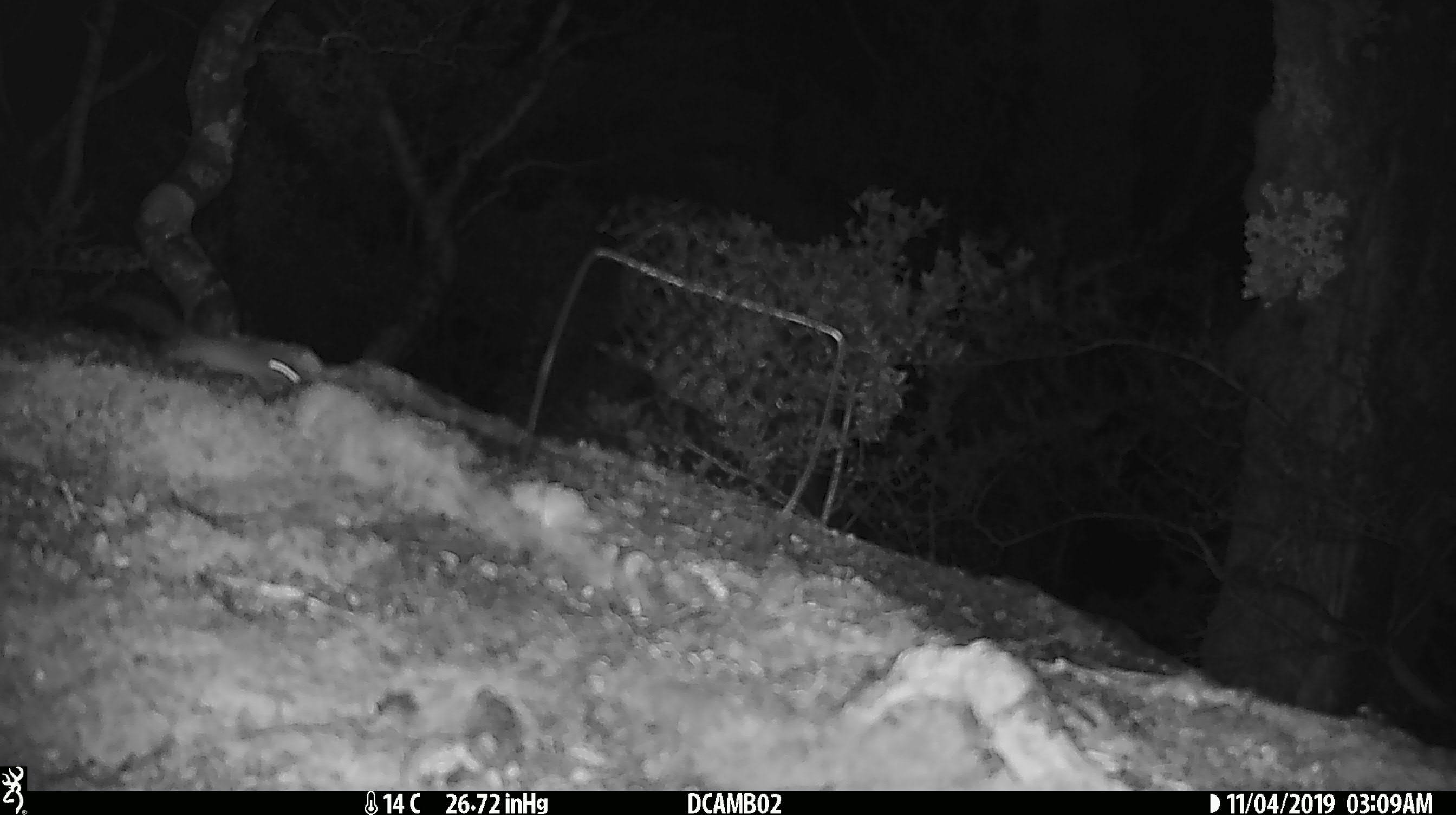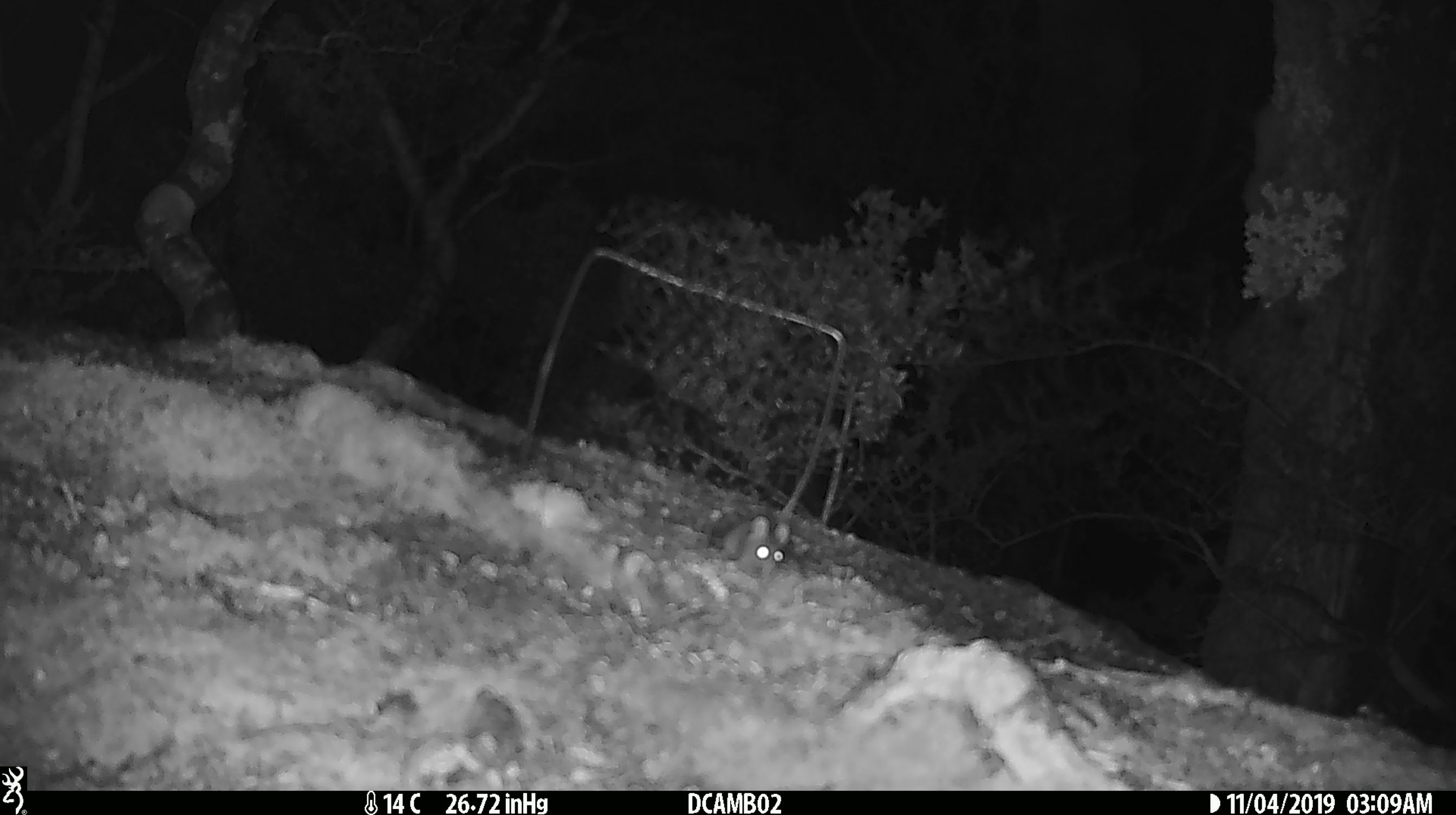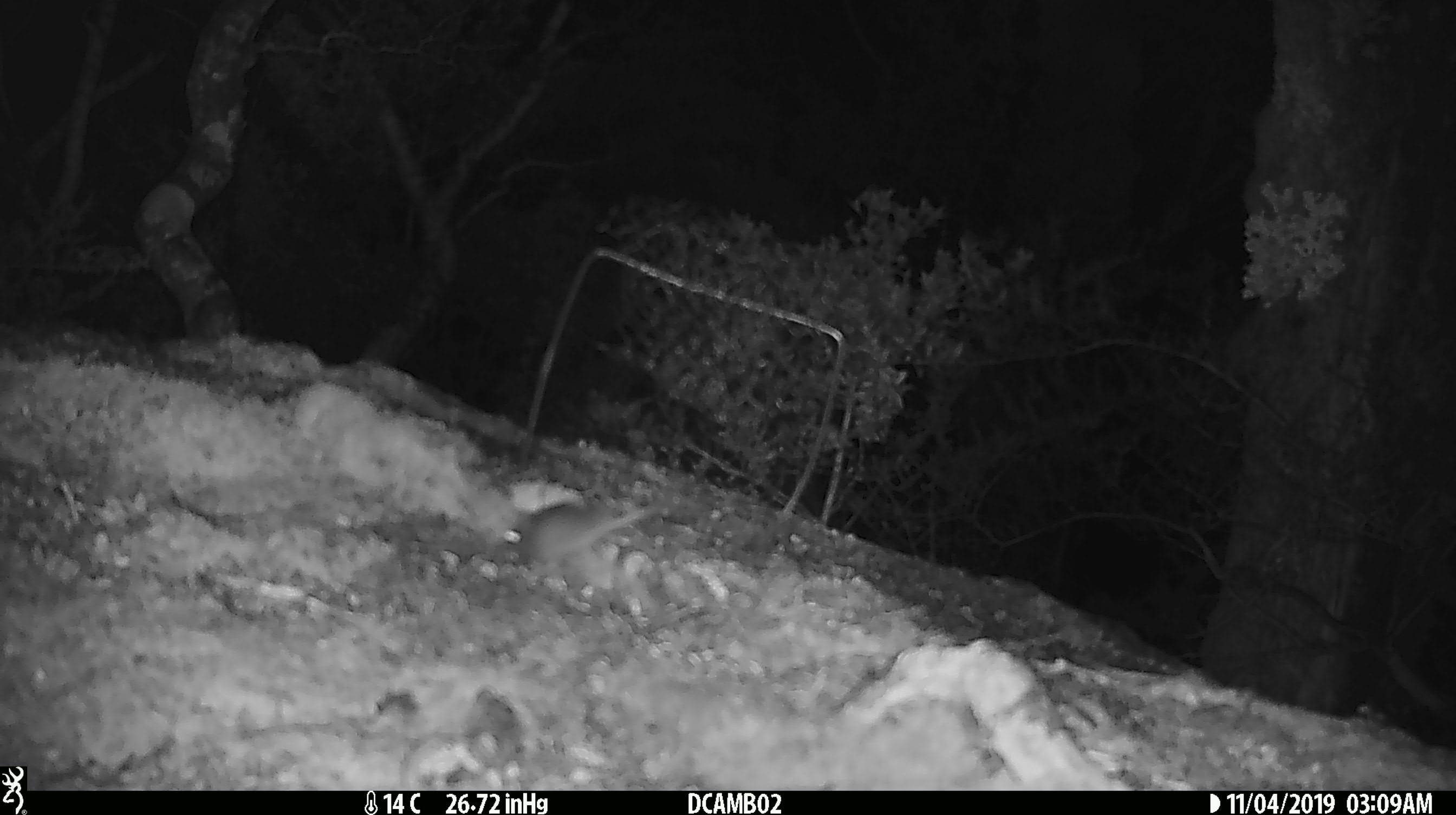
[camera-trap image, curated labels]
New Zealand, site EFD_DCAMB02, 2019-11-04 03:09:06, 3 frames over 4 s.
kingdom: Animalia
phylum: Chordata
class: Mammalia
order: Rodentia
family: Muridae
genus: Mus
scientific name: Mus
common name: mouse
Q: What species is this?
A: Mouse (Mus).